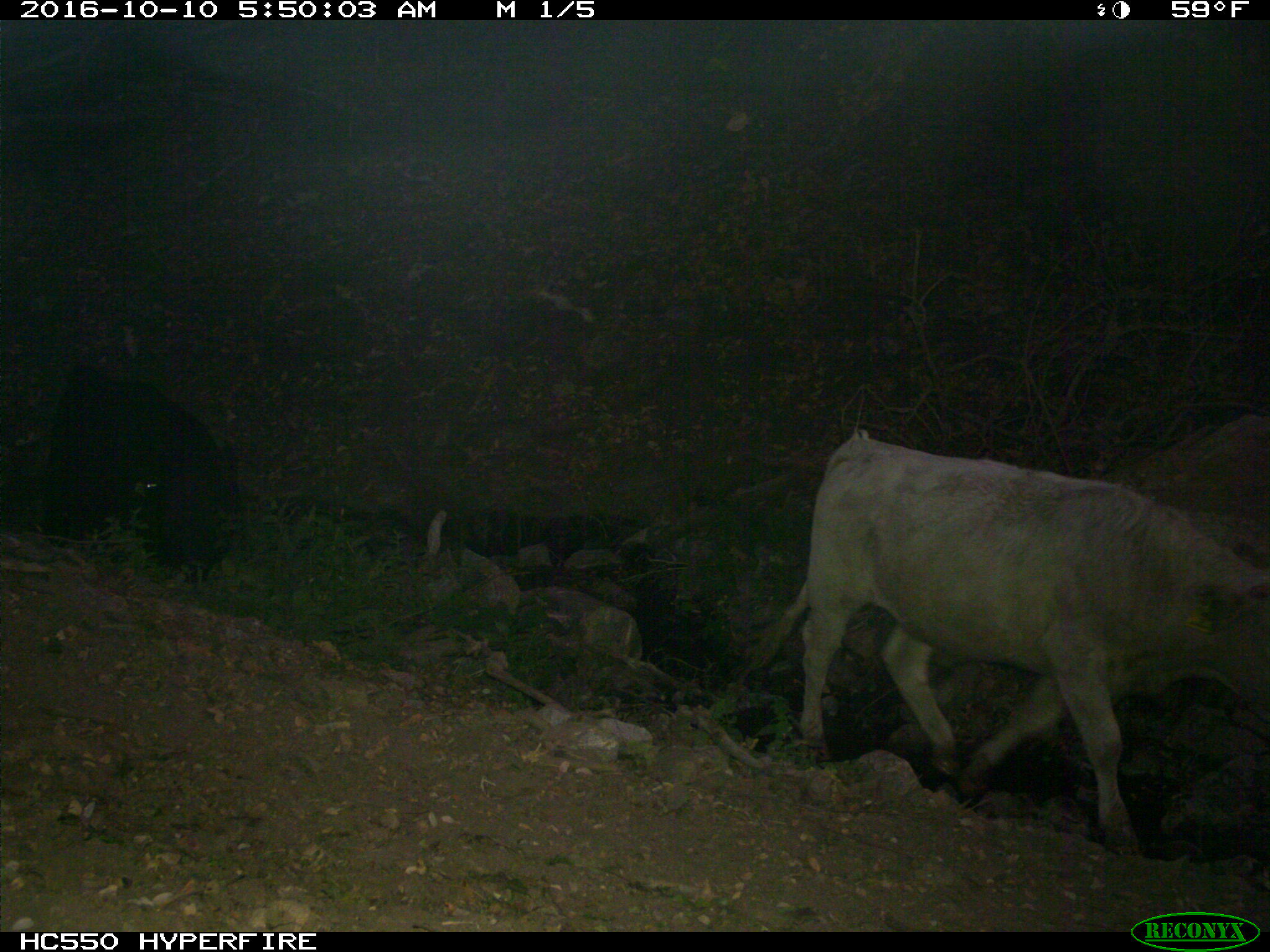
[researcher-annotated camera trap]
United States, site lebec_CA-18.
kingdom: Animalia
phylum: Chordata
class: Mammalia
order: Artiodactyla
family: Bovidae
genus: Bos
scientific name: Bos taurus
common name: domestic cow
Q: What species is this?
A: Bos taurus (domestic cow).